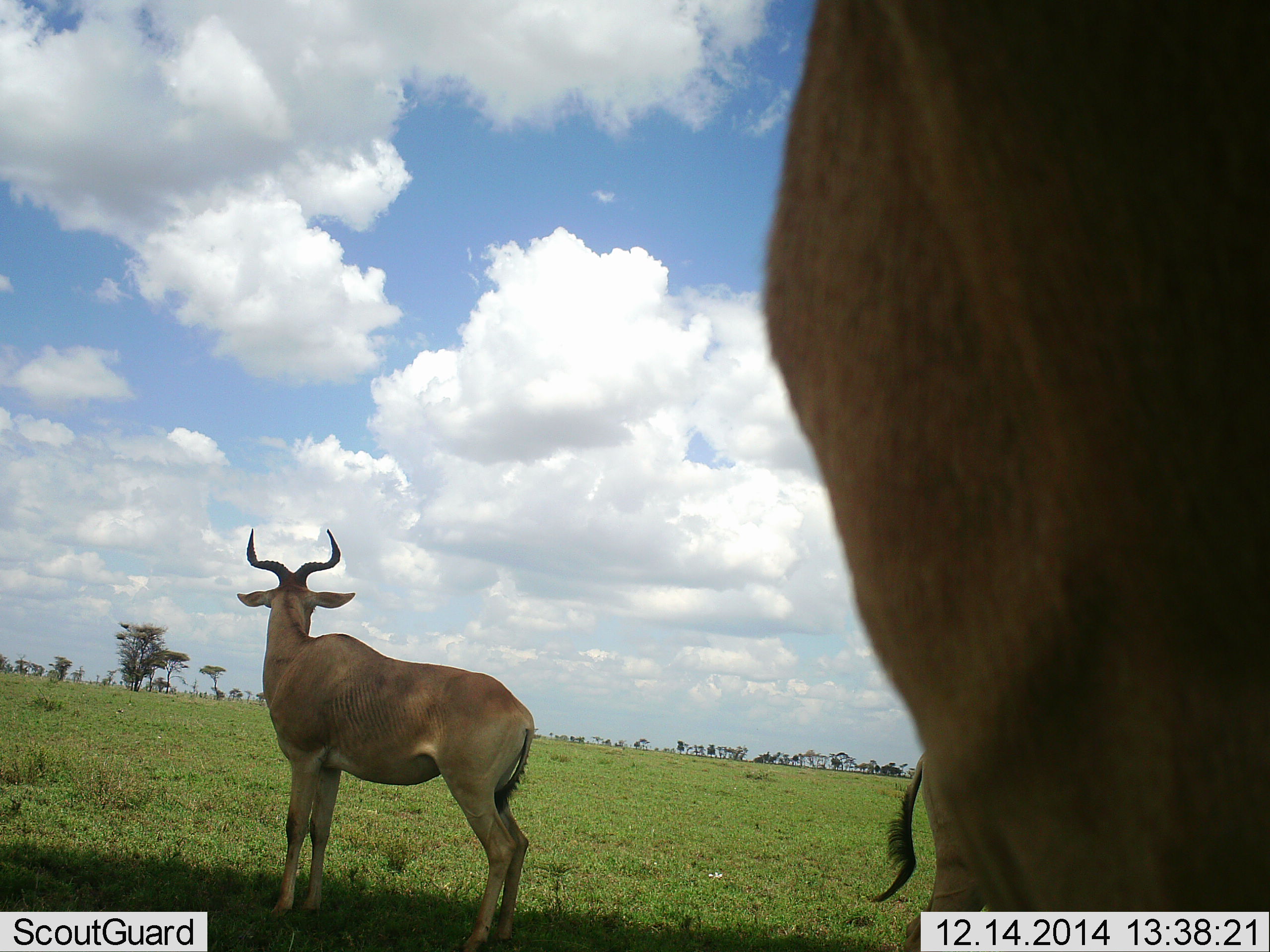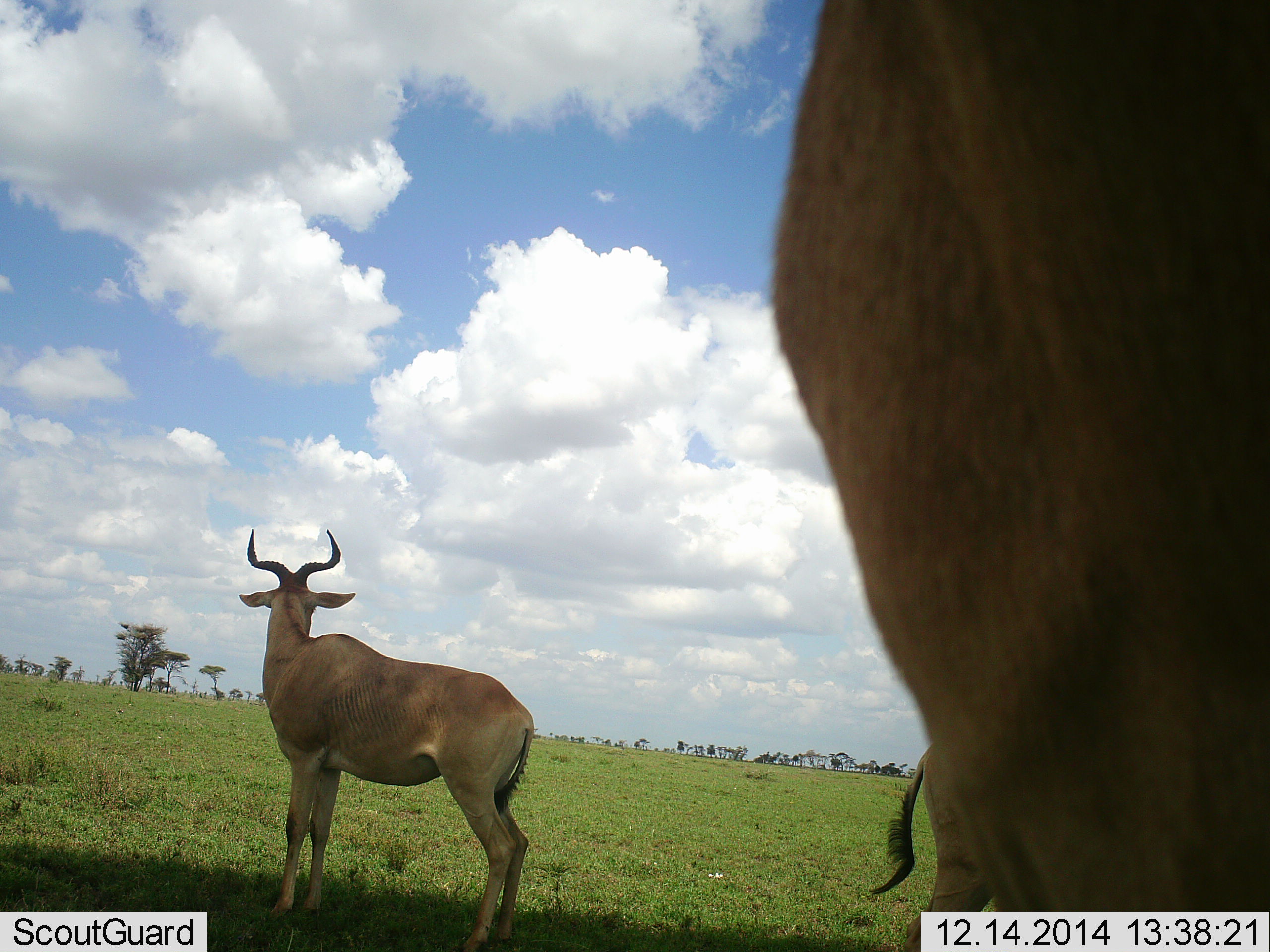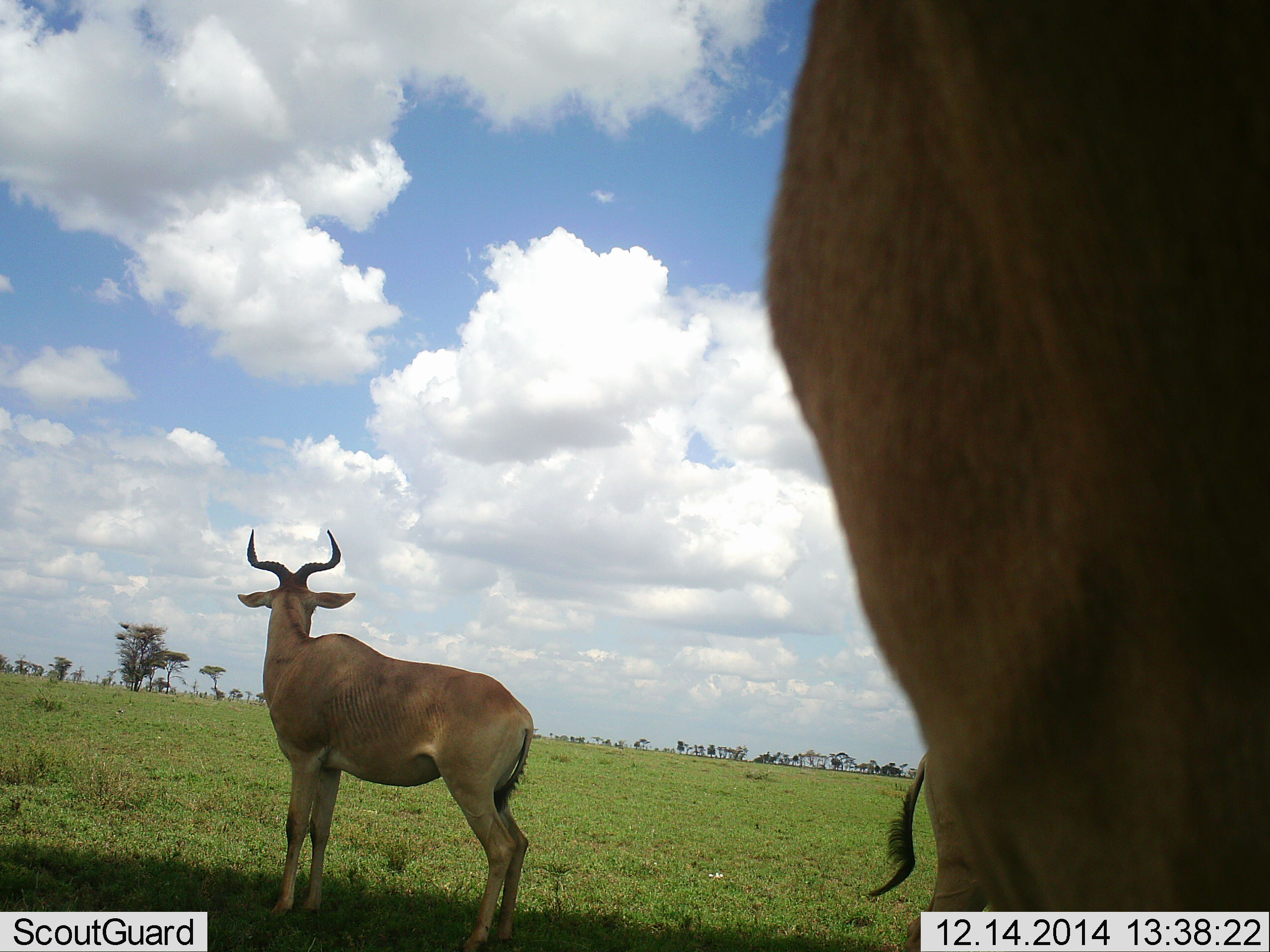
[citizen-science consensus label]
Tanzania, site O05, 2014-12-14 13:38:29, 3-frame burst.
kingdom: Animalia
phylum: Chordata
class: Mammalia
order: Artiodactyla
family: Bovidae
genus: Alcelaphus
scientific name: Alcelaphus buselaphus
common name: hartebeest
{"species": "hartebeest (Alcelaphus buselaphus)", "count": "3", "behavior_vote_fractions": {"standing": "90%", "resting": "0%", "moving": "20%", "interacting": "0%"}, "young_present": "0%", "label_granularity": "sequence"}